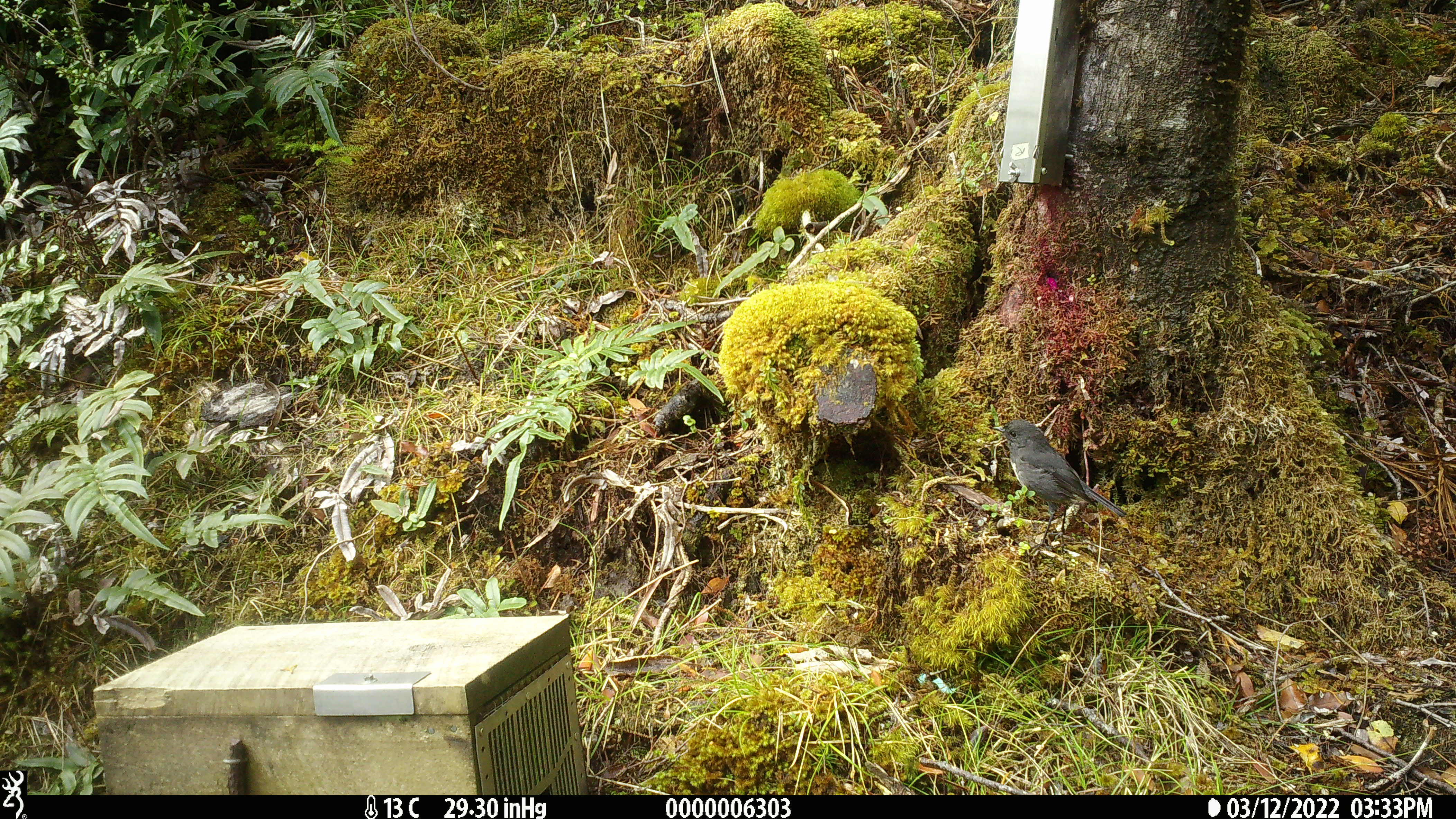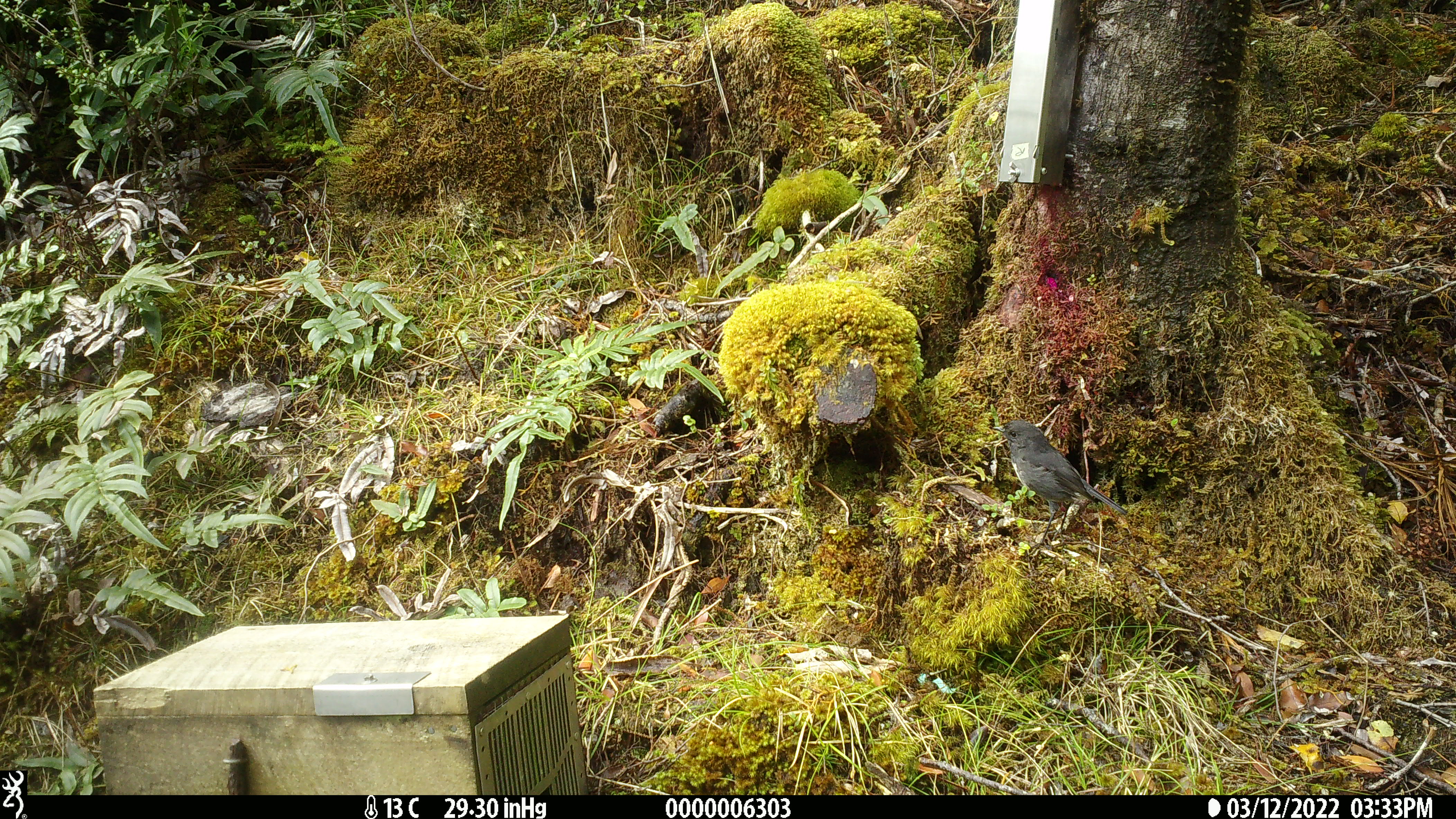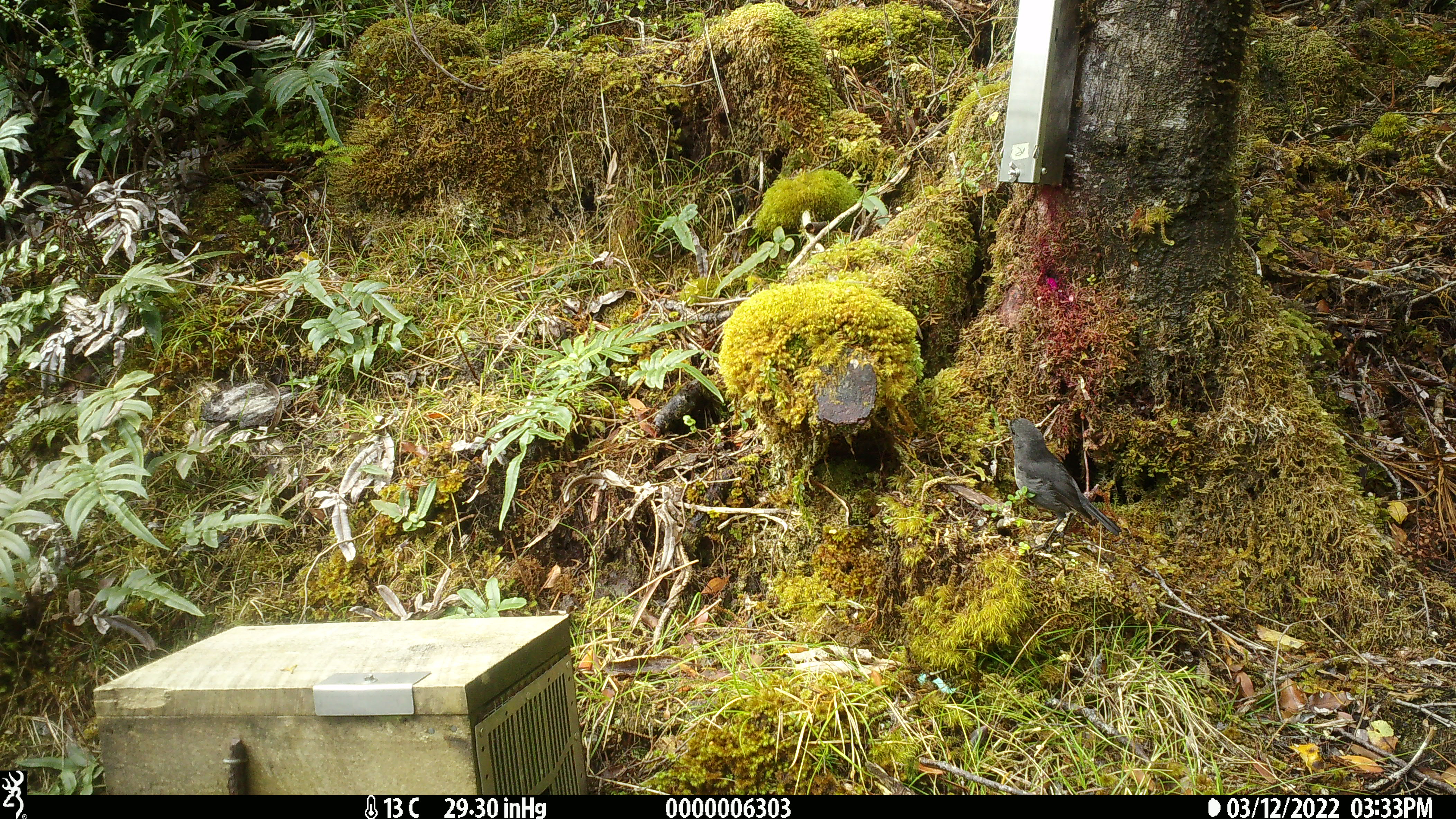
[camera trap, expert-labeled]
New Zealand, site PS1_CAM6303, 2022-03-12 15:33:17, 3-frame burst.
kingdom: Animalia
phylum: Chordata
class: Aves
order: Passeriformes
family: Petroicidae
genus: Petroica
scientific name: Petroica australis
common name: new zealand robin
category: robin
Robin (new zealand robin) (Petroica australis).